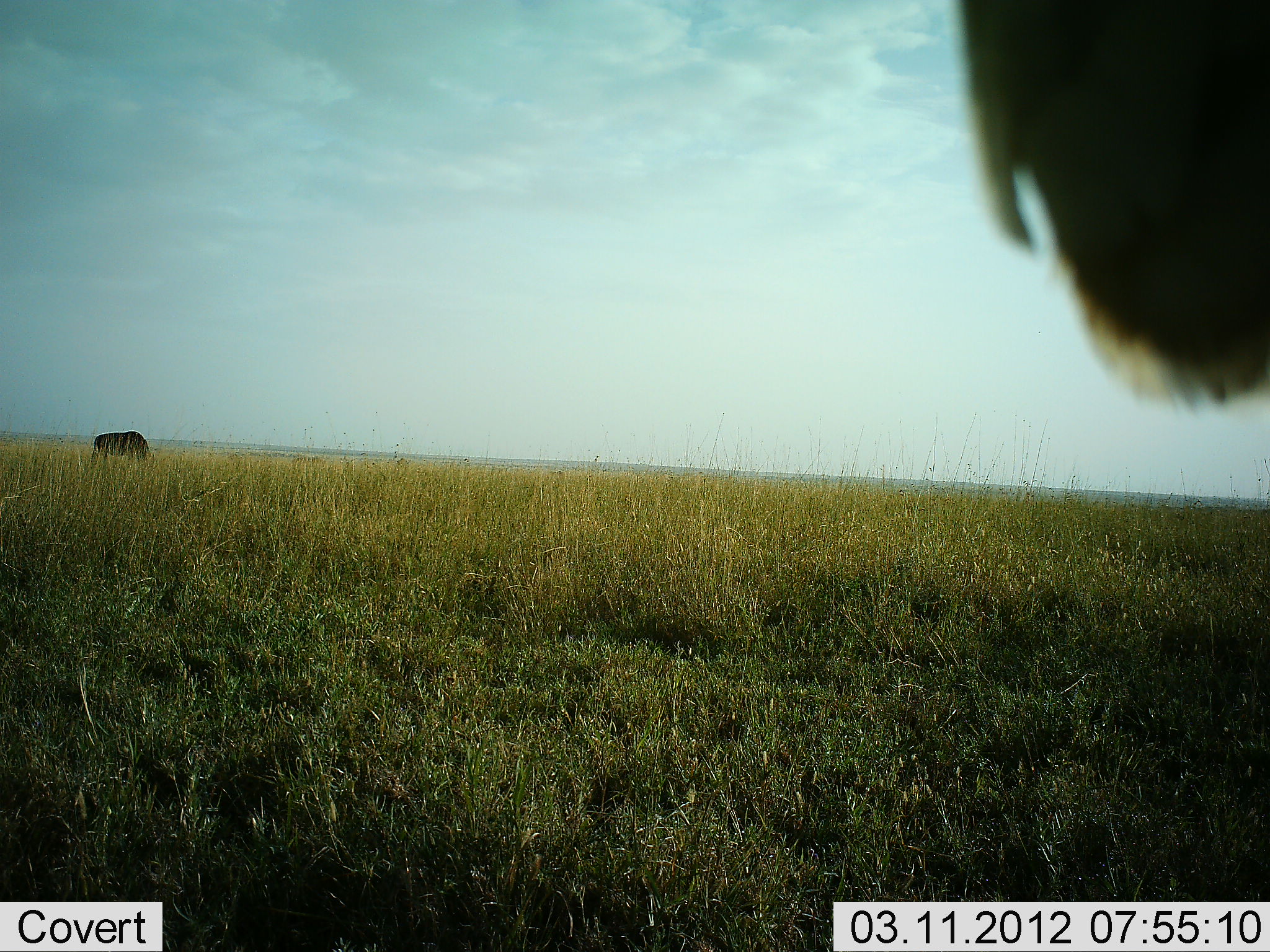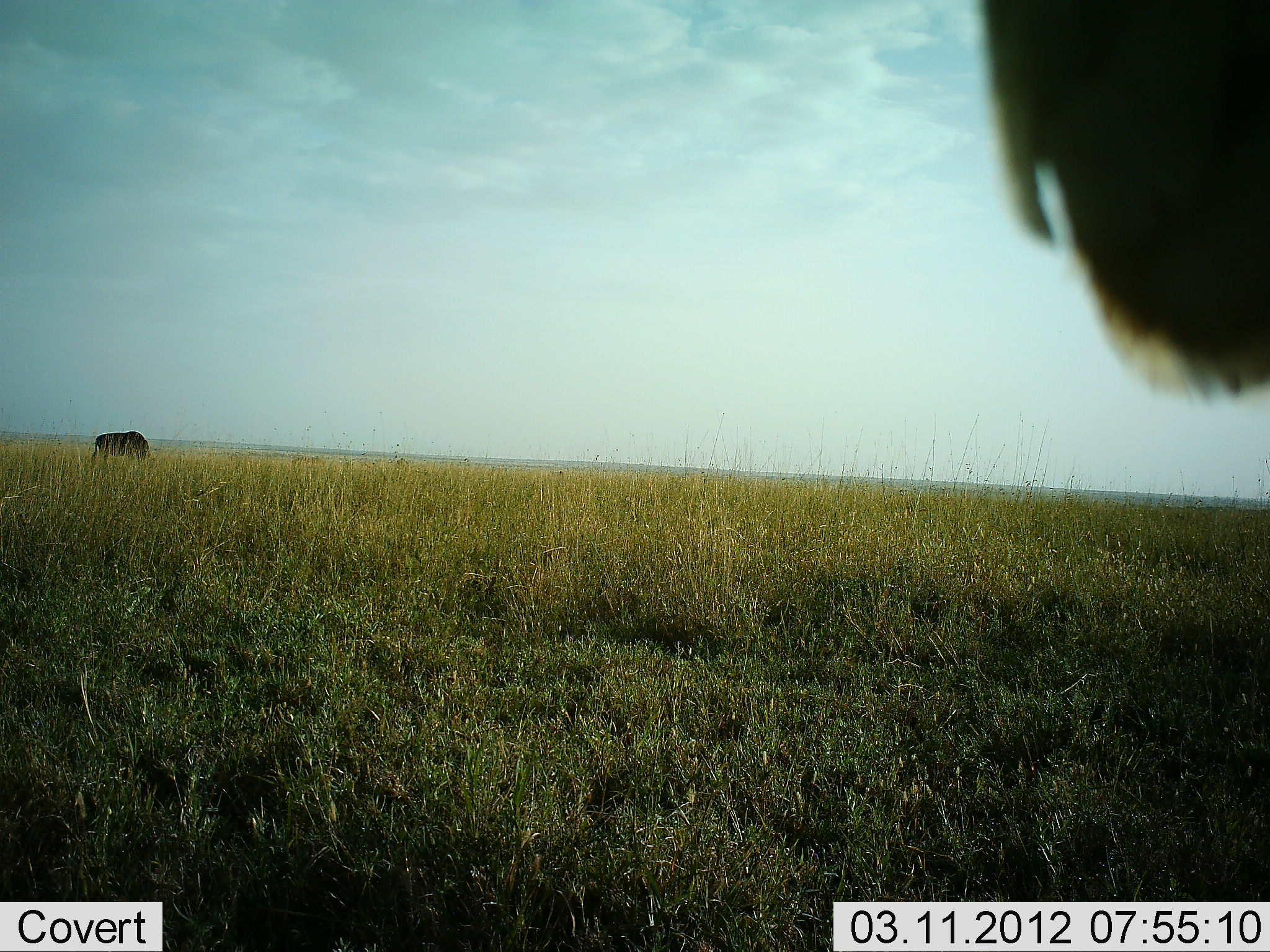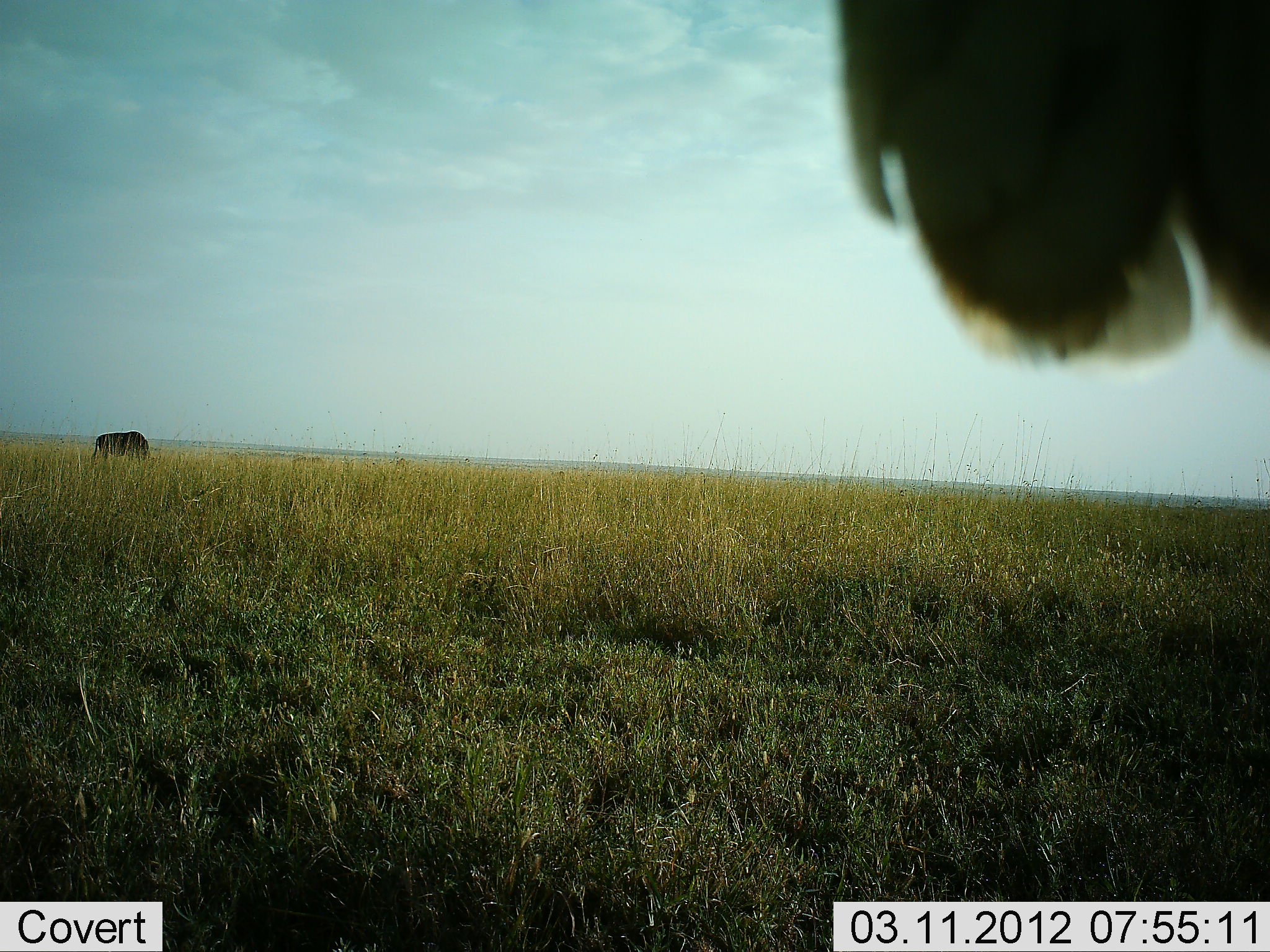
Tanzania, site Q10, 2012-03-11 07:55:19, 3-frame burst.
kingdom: Animalia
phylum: Chordata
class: Mammalia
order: Artiodactyla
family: Bovidae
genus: Connochaetes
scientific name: Connochaetes taurinus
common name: blue wildebeest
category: wildebeest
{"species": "wildebeest (blue wildebeest) (Connochaetes taurinus)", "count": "2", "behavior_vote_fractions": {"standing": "87%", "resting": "0%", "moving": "0%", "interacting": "0%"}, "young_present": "0%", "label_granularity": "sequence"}